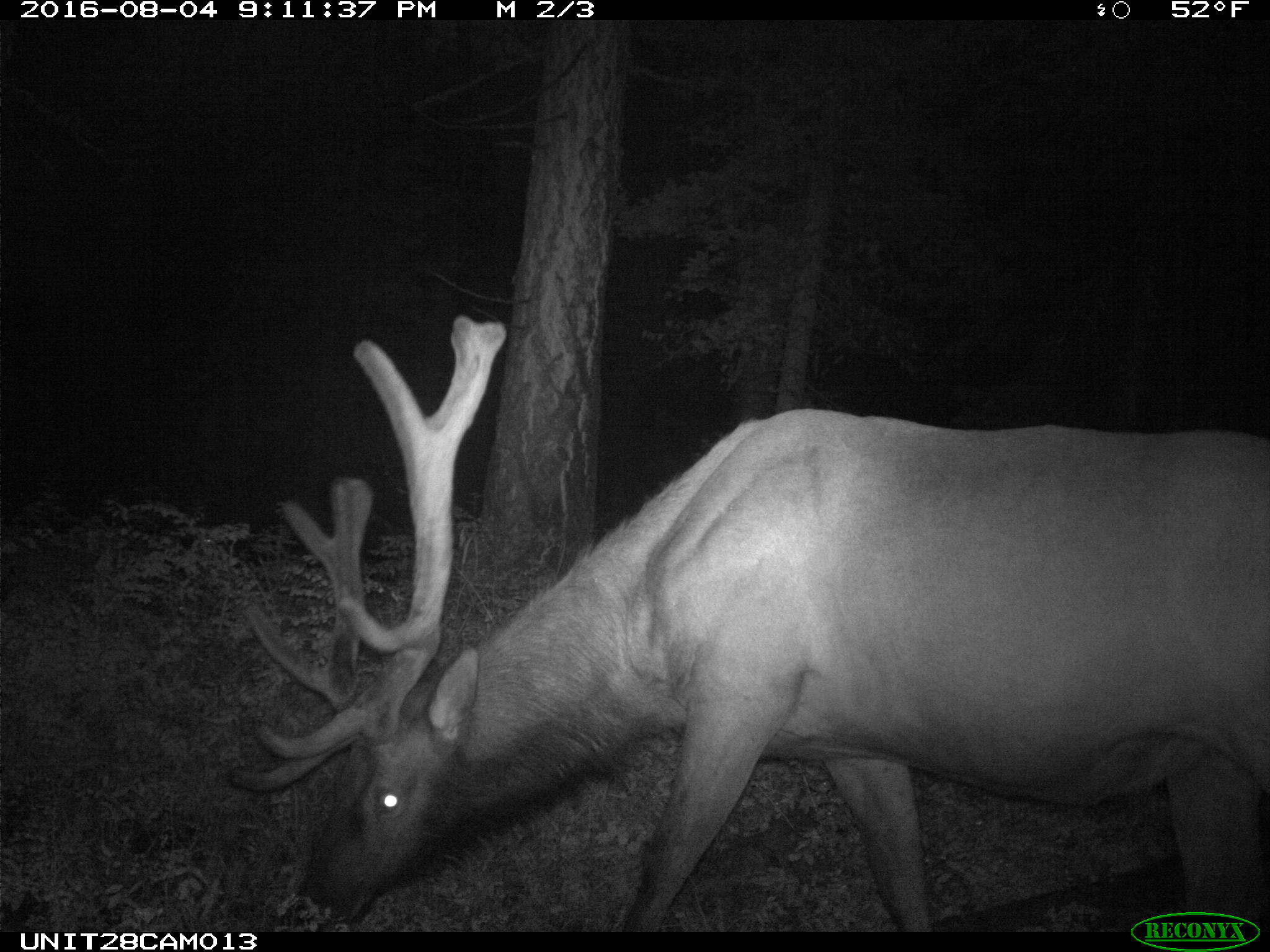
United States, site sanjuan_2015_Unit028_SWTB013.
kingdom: Animalia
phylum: Chordata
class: Mammalia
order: Artiodactyla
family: Cervidae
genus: Cervus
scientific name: Cervus elaphus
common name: red deer